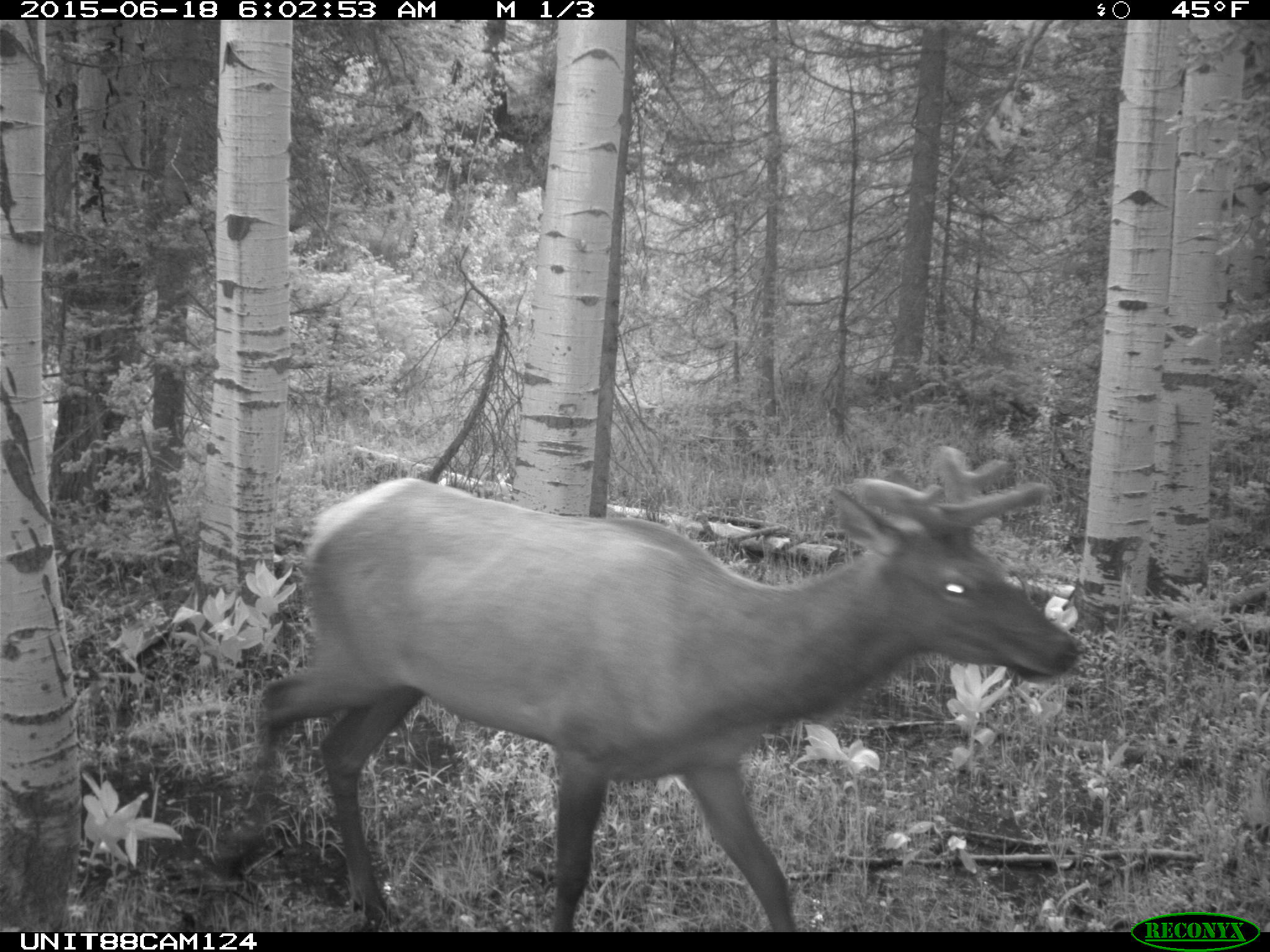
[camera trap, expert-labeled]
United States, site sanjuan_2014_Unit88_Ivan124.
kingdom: Animalia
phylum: Chordata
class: Mammalia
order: Artiodactyla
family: Cervidae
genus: Cervus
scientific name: Cervus elaphus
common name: red deer